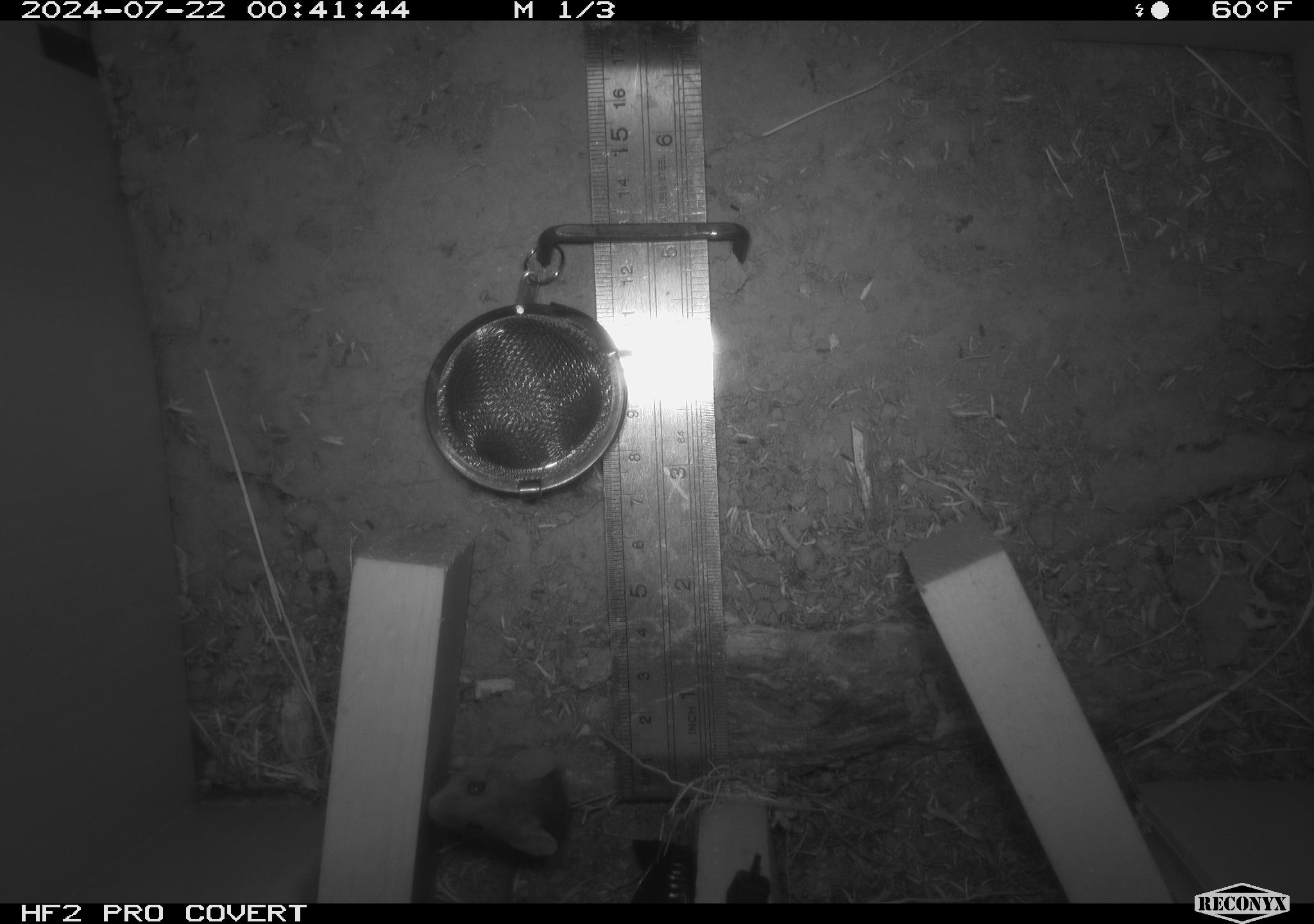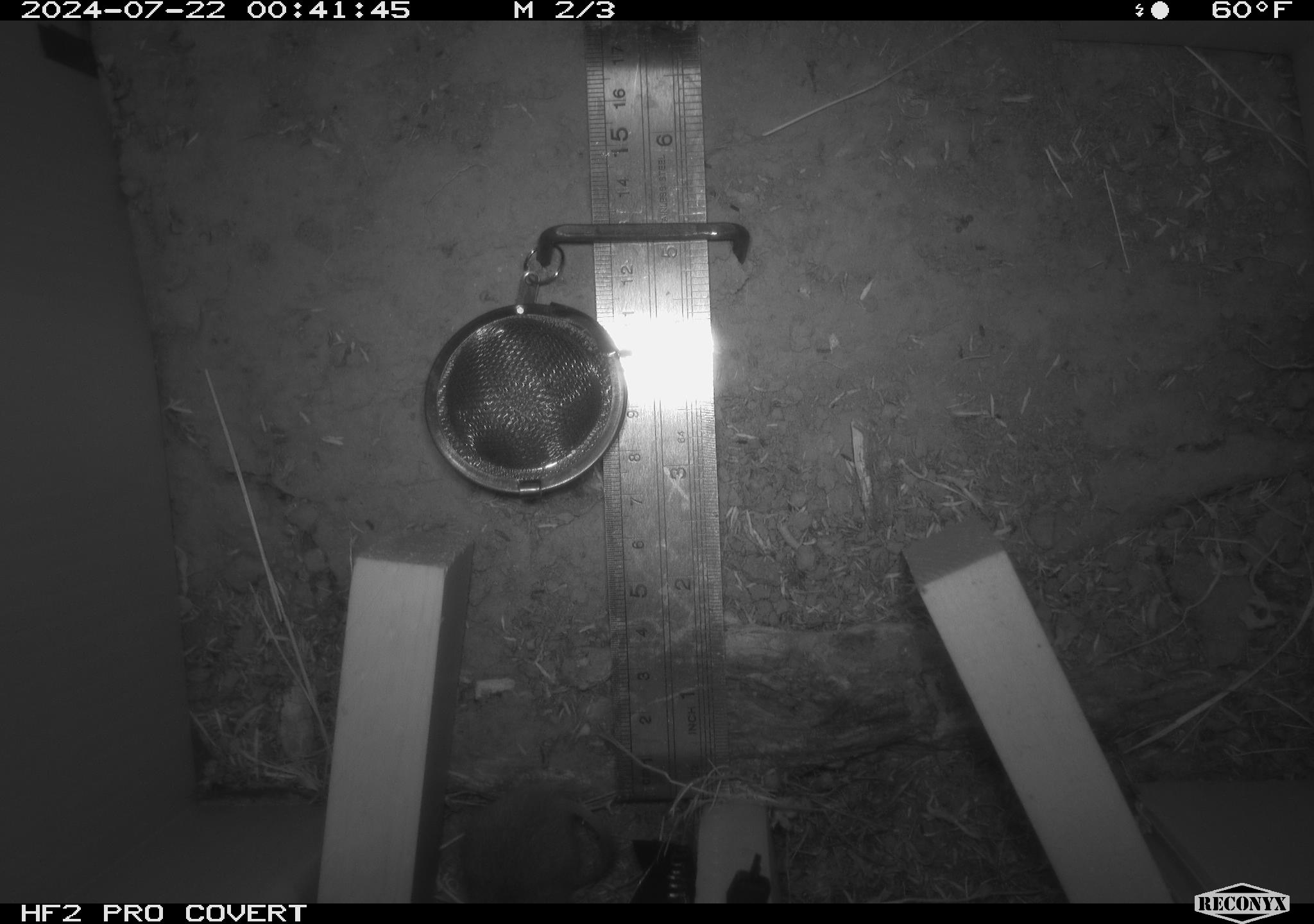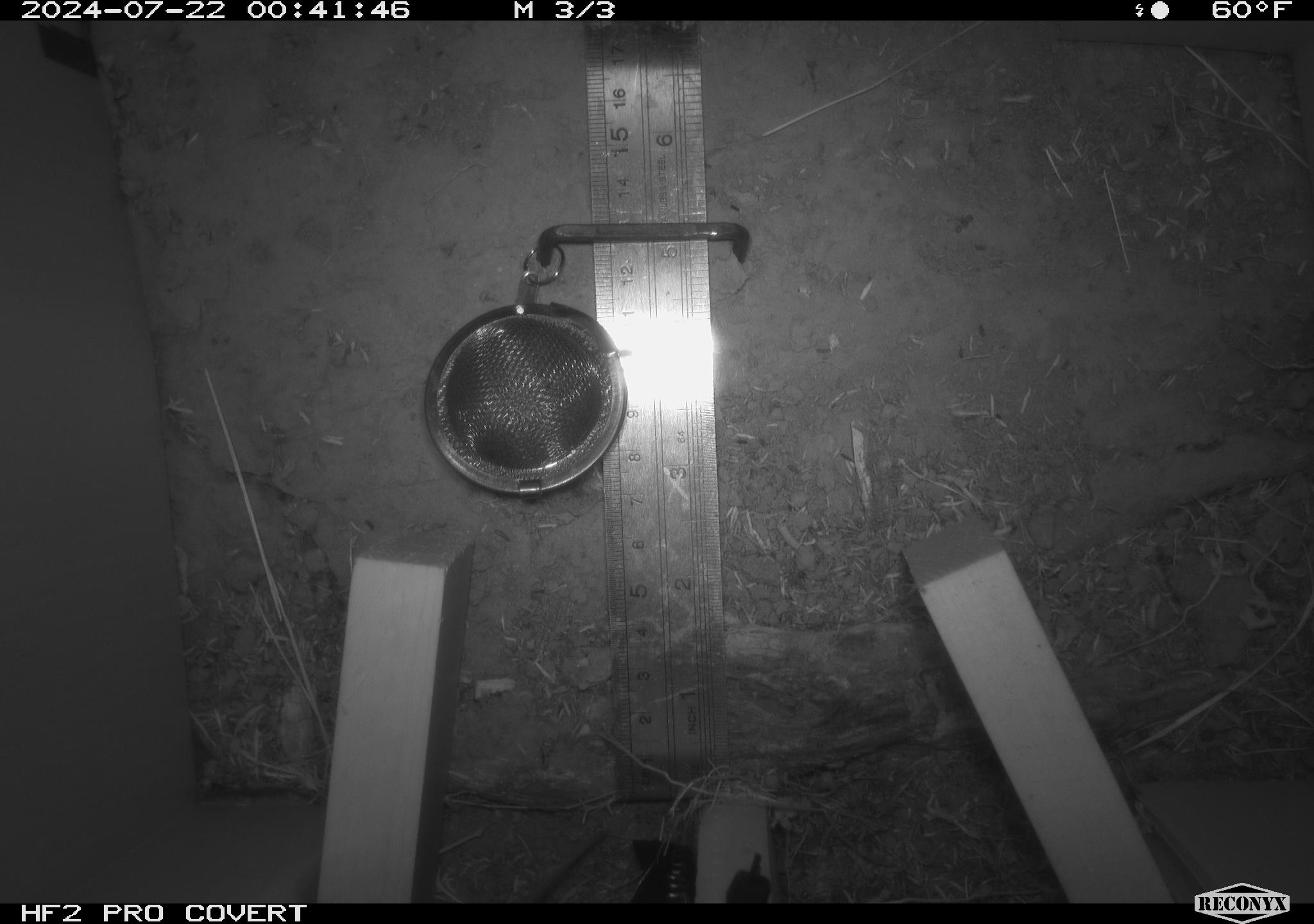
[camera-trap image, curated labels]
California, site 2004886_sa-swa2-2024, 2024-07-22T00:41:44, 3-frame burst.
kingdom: Animalia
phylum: Chordata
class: Mammalia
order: Rodentia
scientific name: Rodentia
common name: mouse species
Mouse species (Rodentia).